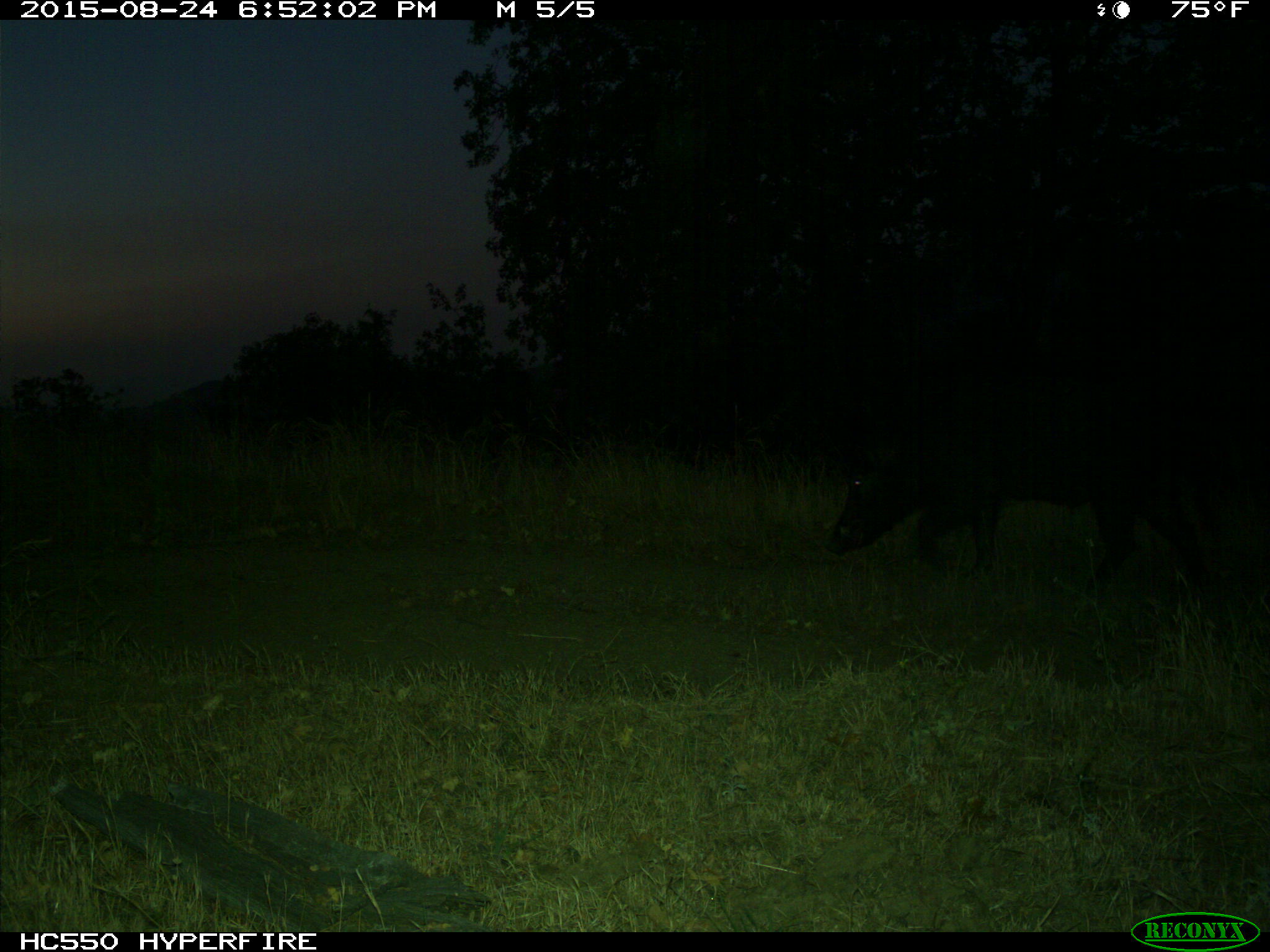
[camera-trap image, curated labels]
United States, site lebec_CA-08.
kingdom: Animalia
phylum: Chordata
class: Mammalia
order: Artiodactyla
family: Suidae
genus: Sus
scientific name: Sus scrofa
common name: wild boar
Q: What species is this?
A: Sus scrofa (wild boar).